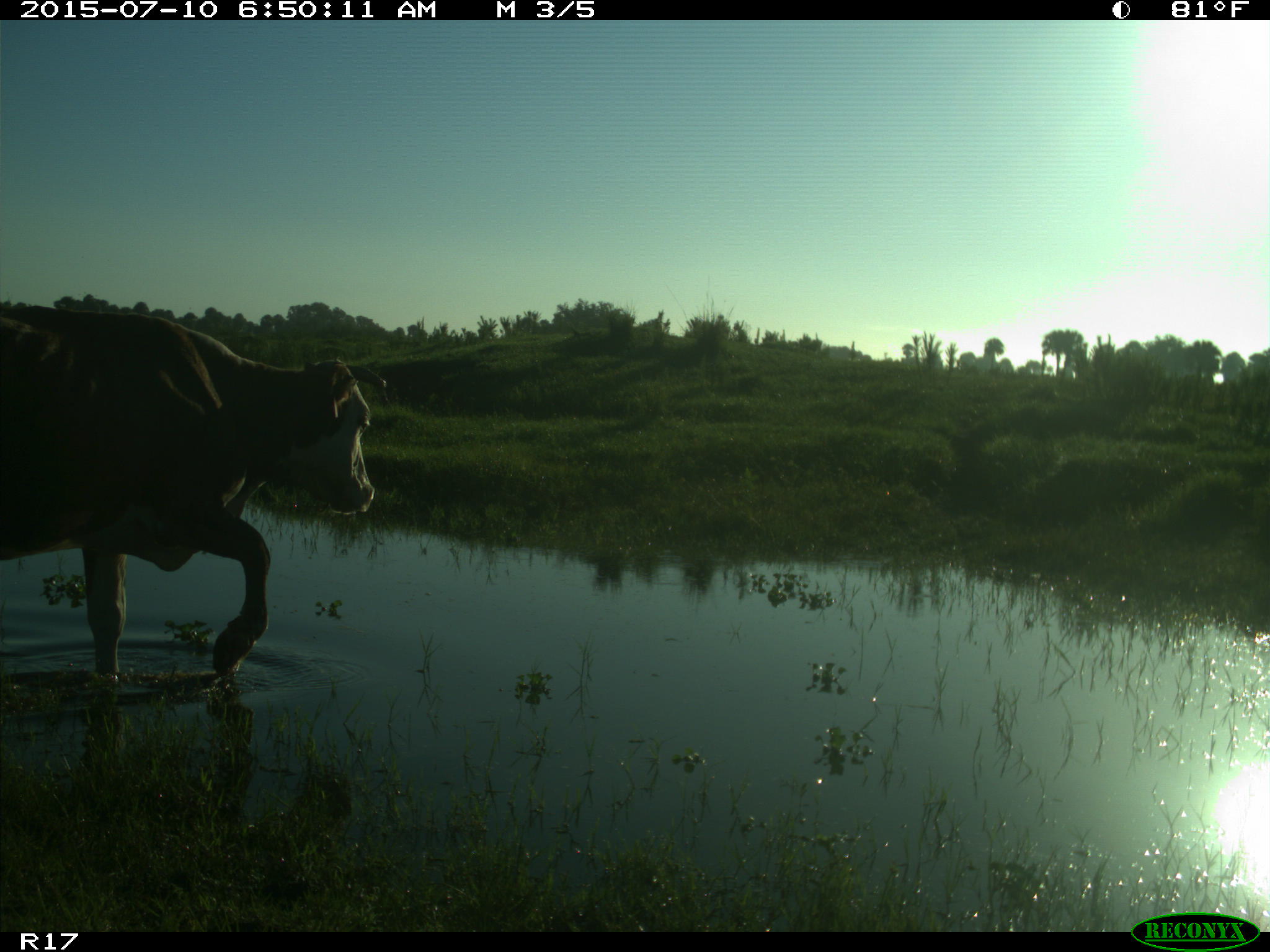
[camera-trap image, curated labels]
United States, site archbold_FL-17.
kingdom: Animalia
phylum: Chordata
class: Mammalia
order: Artiodactyla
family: Bovidae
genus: Bos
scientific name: Bos taurus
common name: domestic cow